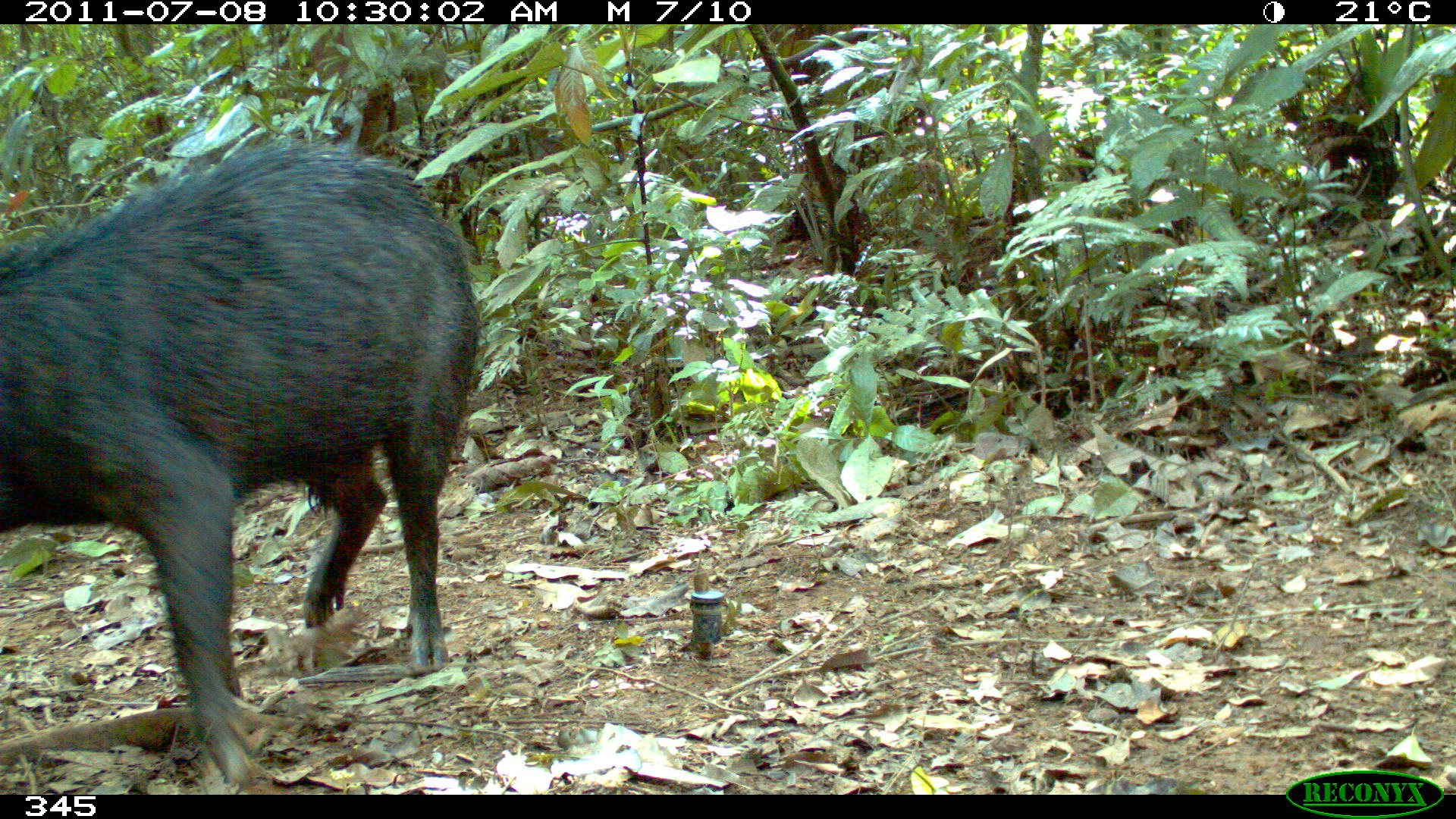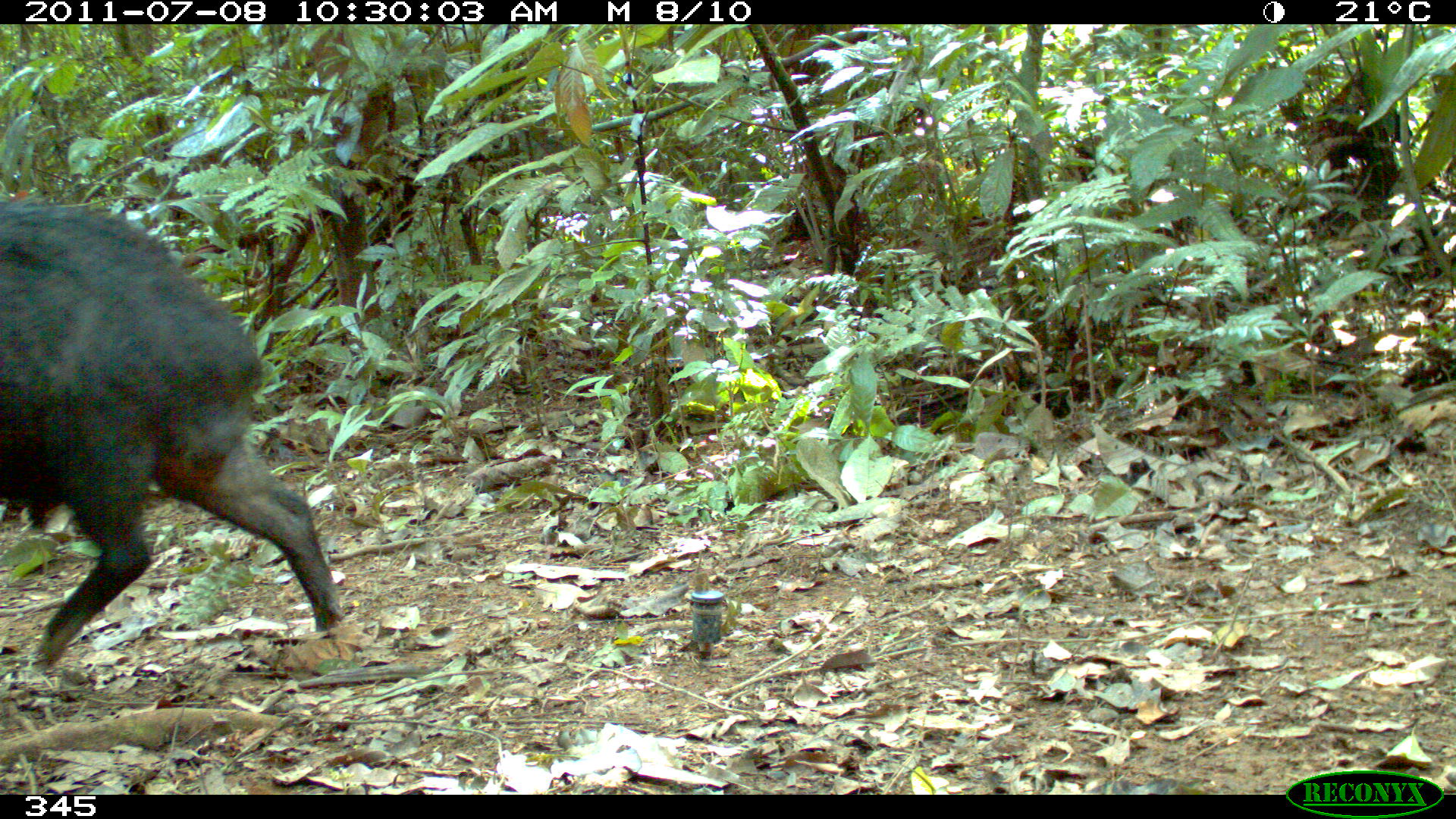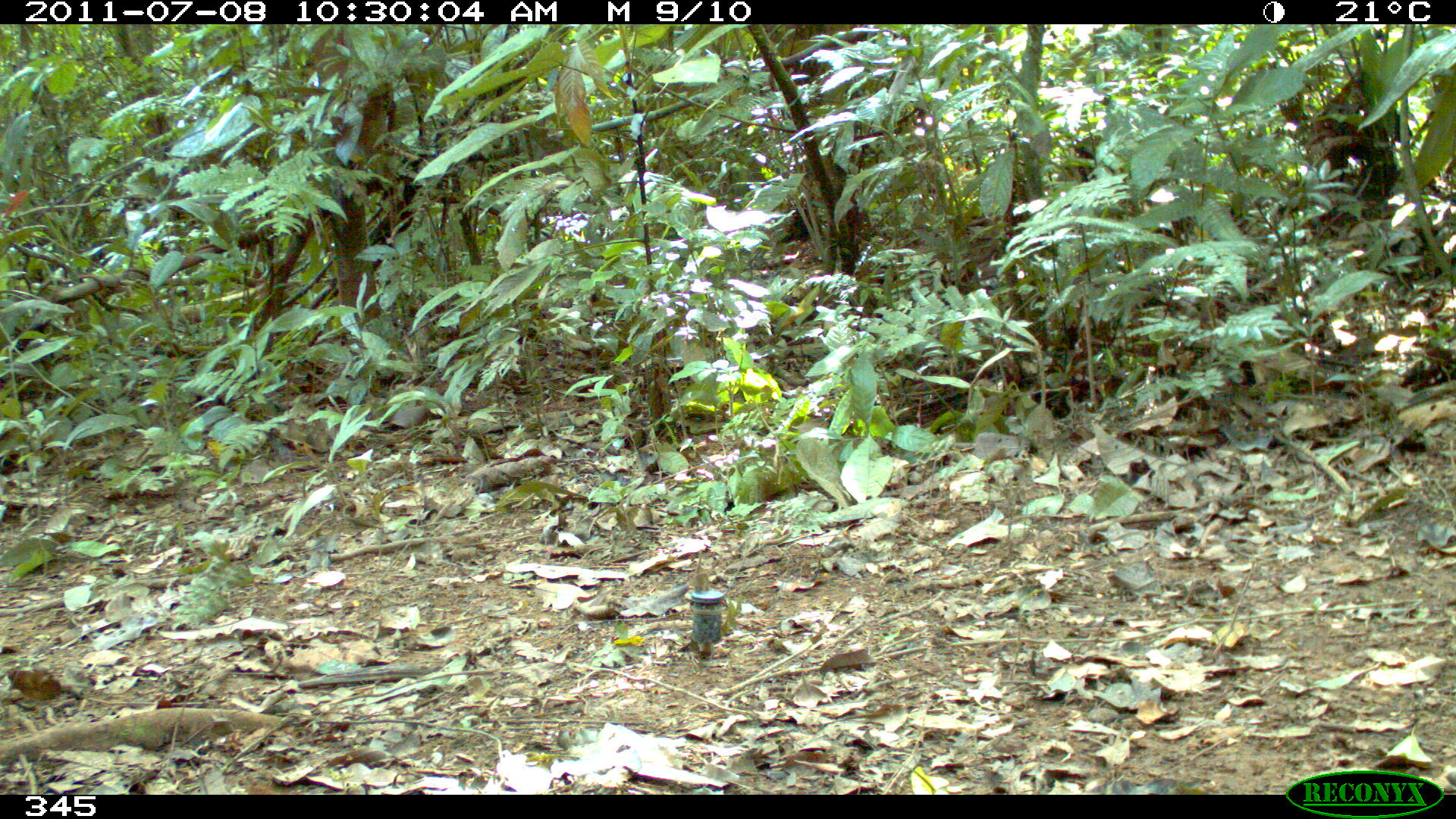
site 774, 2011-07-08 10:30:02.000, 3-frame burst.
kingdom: Animalia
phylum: Chordata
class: Mammalia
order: Artiodactyla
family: Tayassuidae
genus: Tayassu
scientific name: Tayassu pecari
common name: white-lipped peccary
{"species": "Tayassu pecari (white-lipped peccary)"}